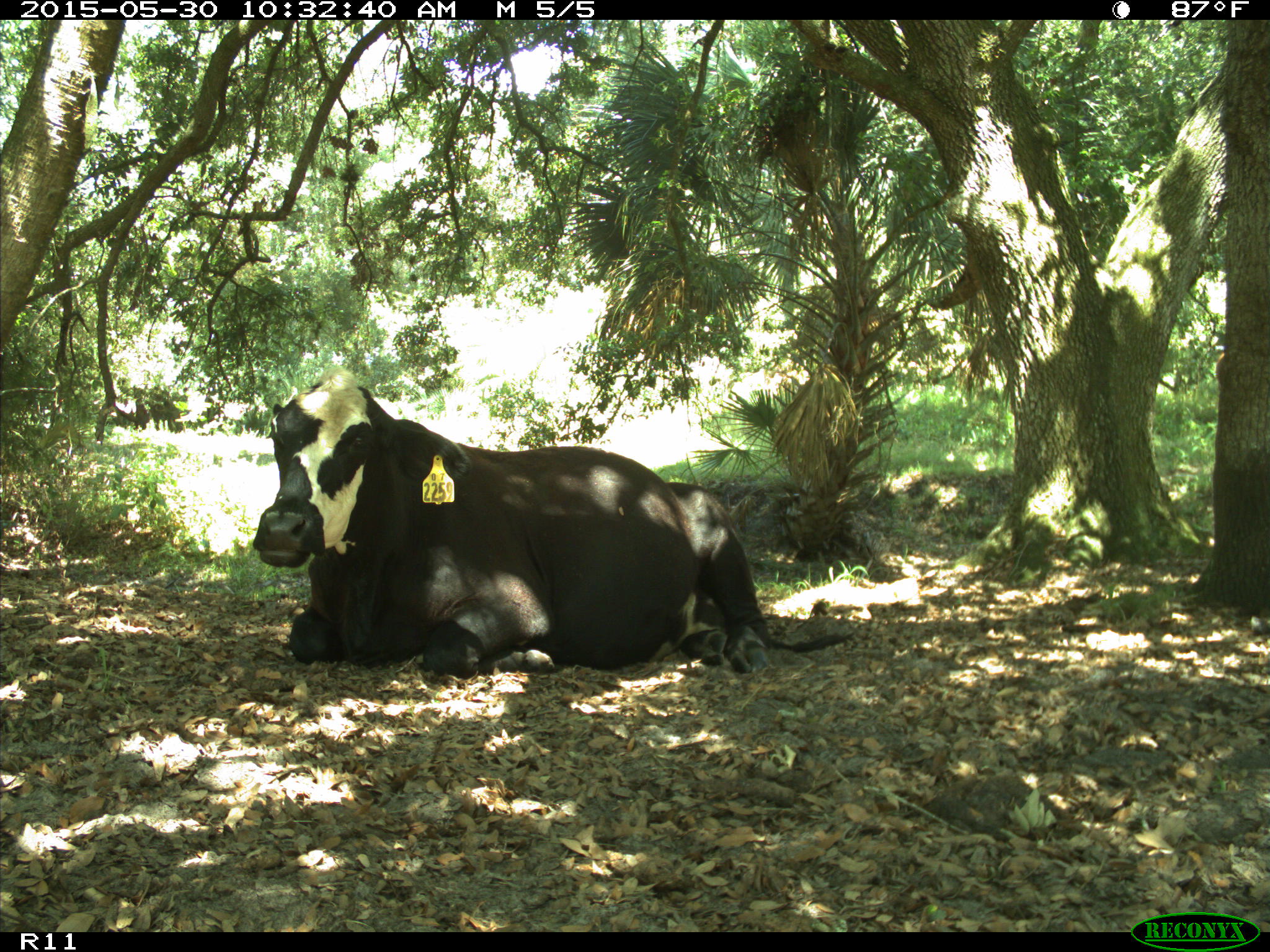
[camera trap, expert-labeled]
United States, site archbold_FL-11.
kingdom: Animalia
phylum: Chordata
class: Mammalia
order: Artiodactyla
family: Bovidae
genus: Bos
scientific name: Bos taurus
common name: domestic cow